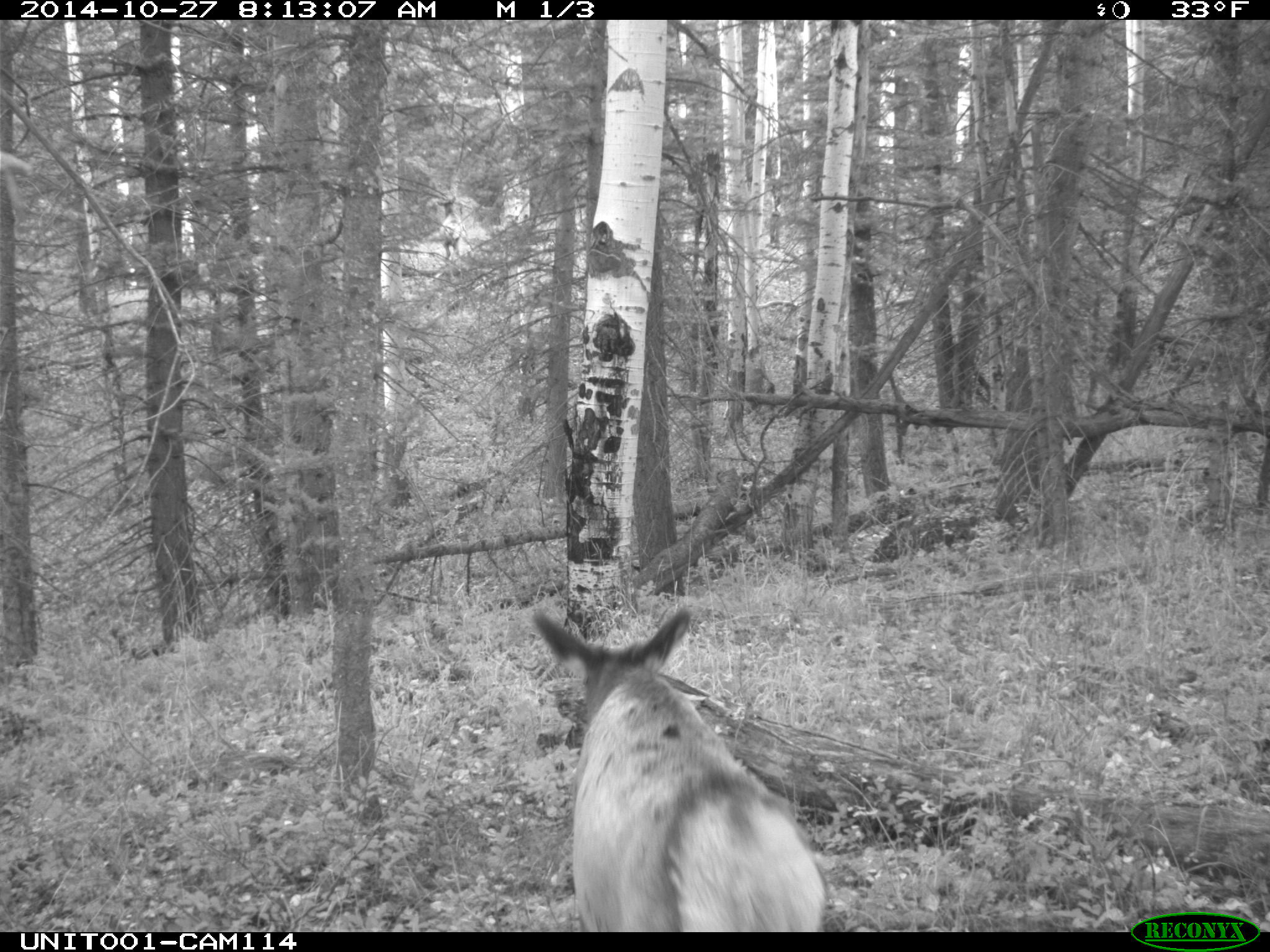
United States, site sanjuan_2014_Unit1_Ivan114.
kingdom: Animalia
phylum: Chordata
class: Mammalia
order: Artiodactyla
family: Cervidae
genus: Cervus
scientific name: Cervus elaphus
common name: red deer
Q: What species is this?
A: Cervus elaphus (red deer).